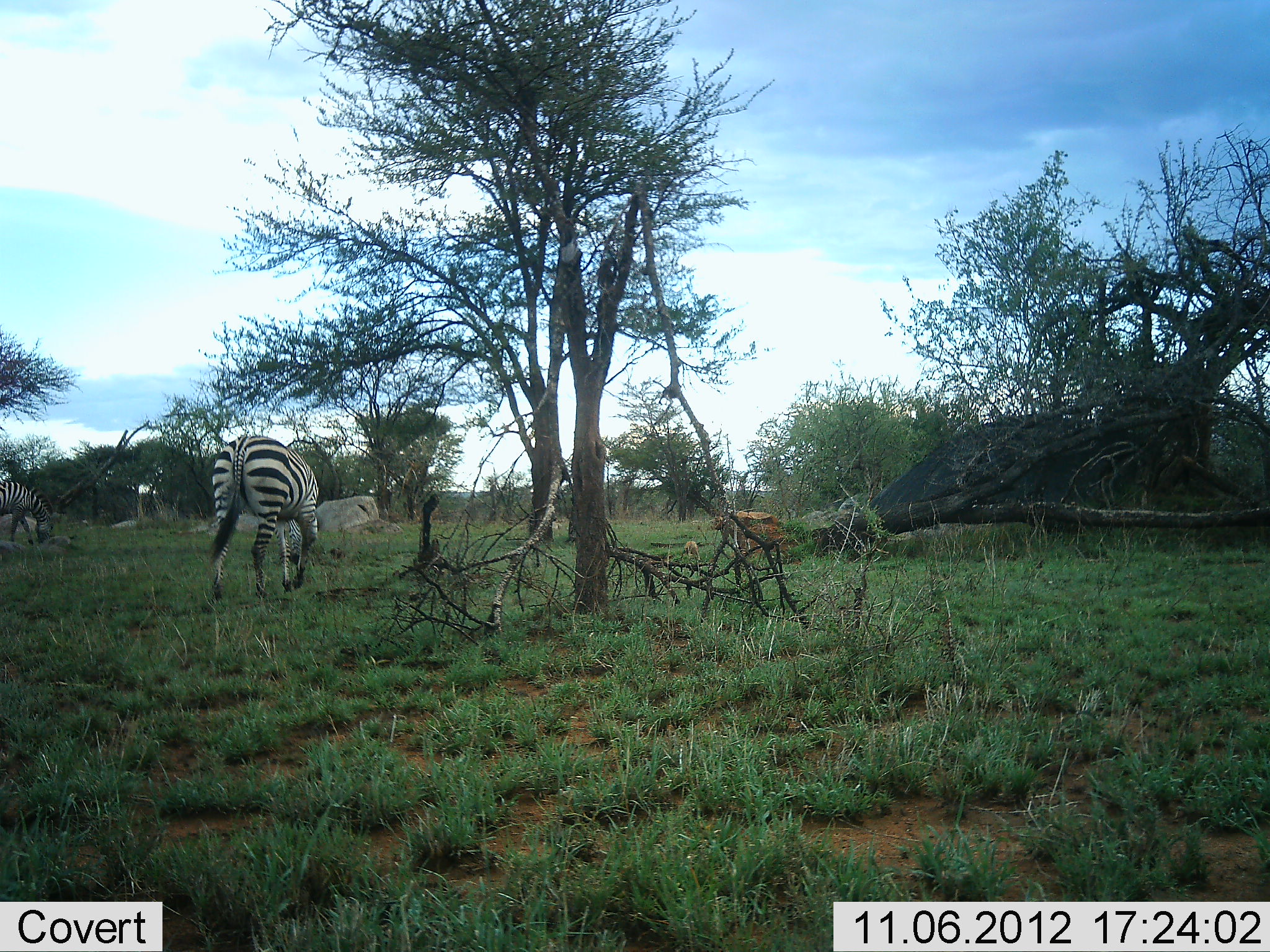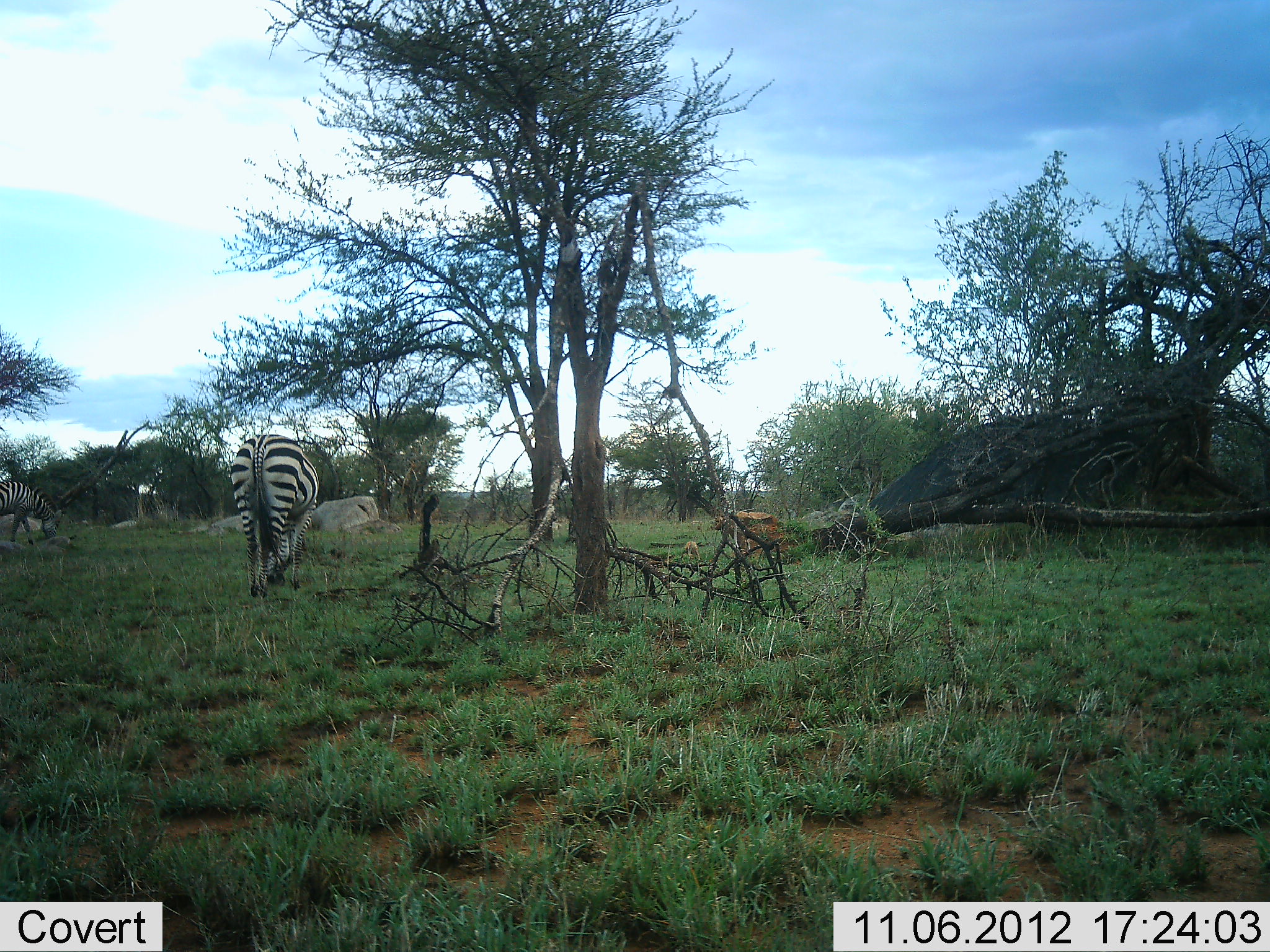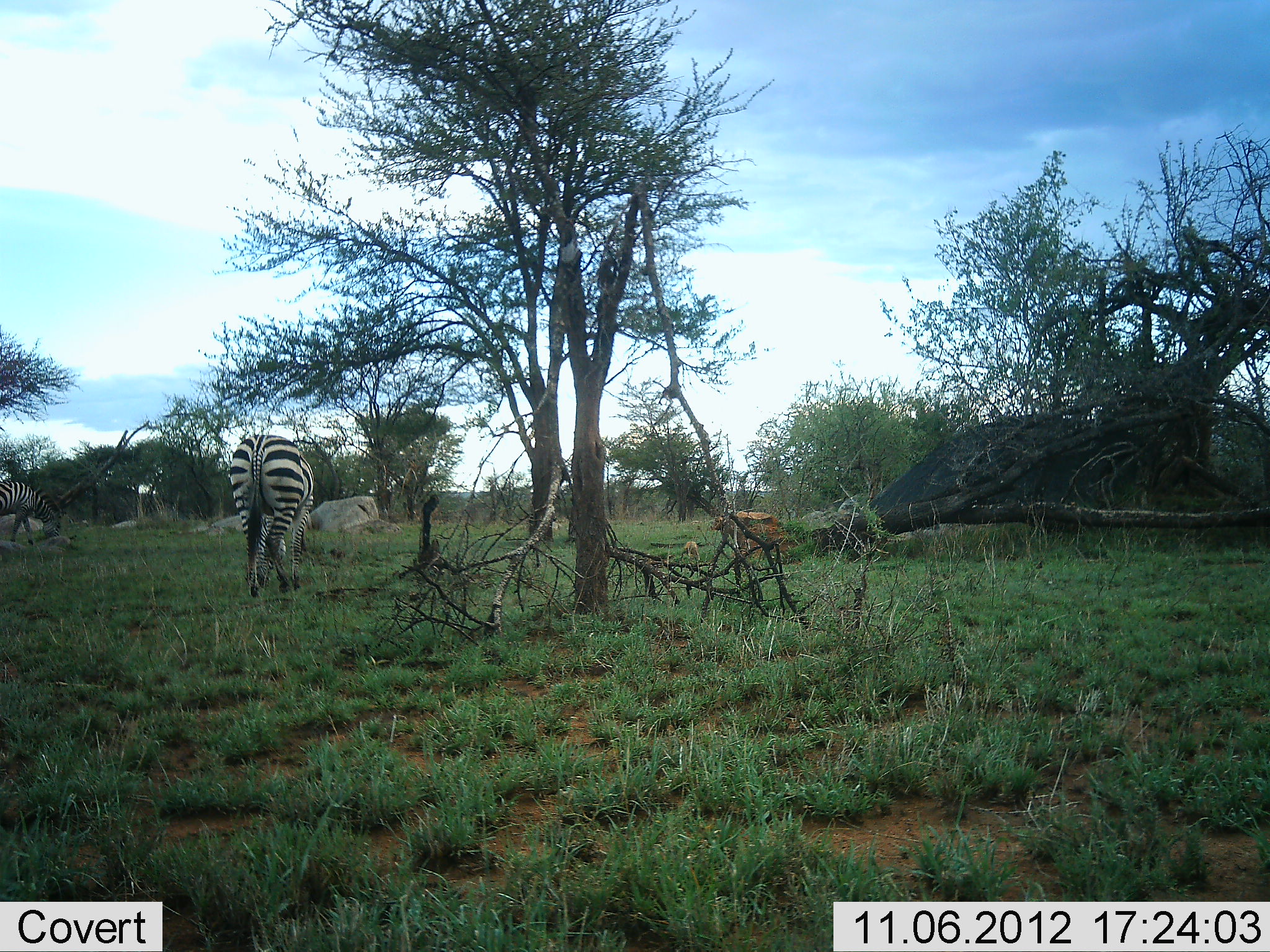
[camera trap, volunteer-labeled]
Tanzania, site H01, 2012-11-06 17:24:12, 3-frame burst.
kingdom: Animalia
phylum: Chordata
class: Mammalia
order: Perissodactyla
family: Equidae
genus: Equus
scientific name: Equus quagga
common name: plains zebra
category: zebra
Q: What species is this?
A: Zebra (plains zebra) (Equus quagga).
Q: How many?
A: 2.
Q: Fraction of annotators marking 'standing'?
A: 20%.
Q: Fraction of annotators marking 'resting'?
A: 0%.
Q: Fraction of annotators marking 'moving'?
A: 30%.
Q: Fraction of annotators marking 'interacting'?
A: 0%.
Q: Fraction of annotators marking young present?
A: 0%.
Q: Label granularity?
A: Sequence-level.